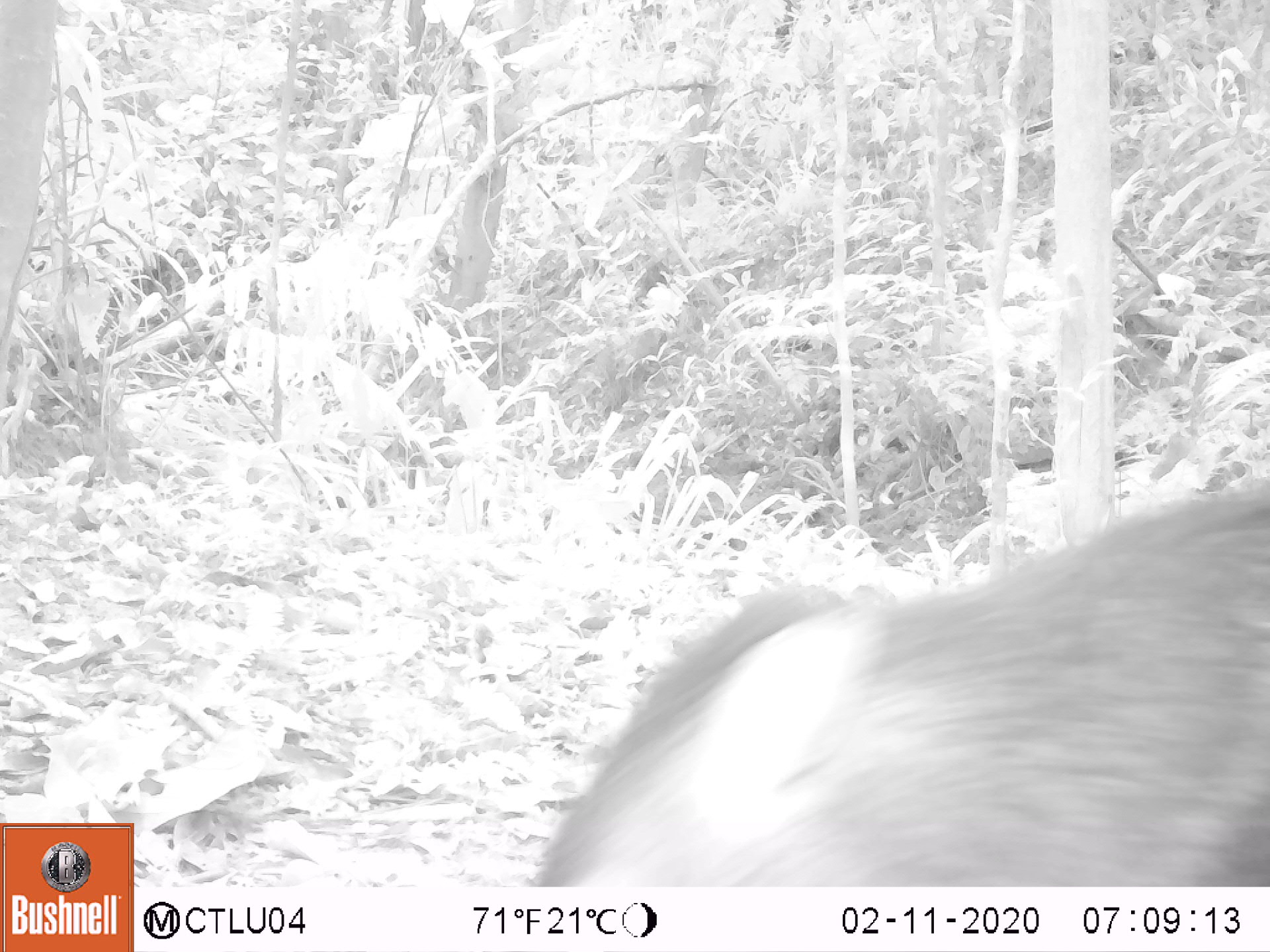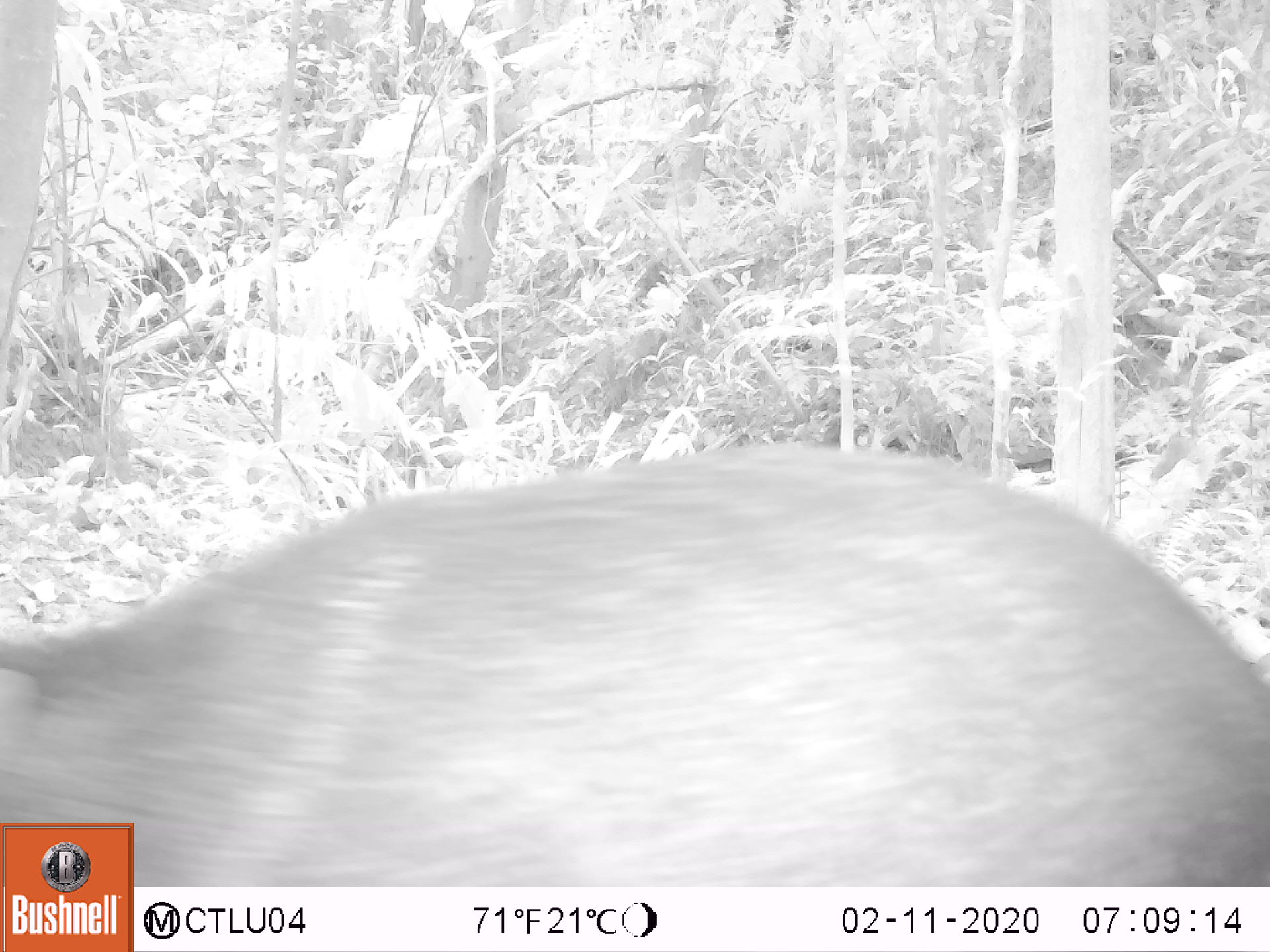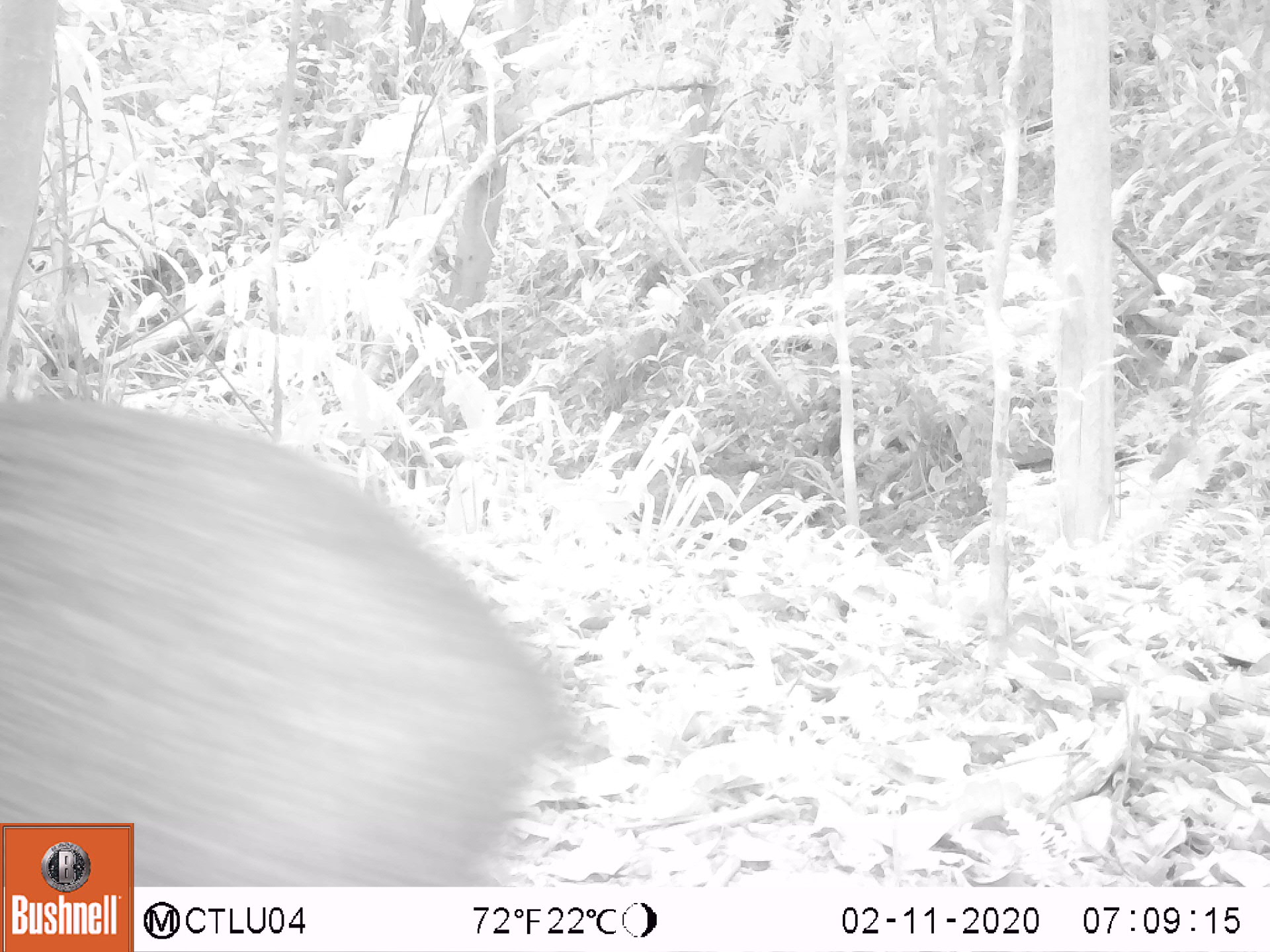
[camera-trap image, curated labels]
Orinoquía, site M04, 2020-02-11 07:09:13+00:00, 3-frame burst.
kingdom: Animalia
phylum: Chordata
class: Mammalia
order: Artiodactyla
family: Tayassuidae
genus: Pecari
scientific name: Pecari tajacu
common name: collared peccary